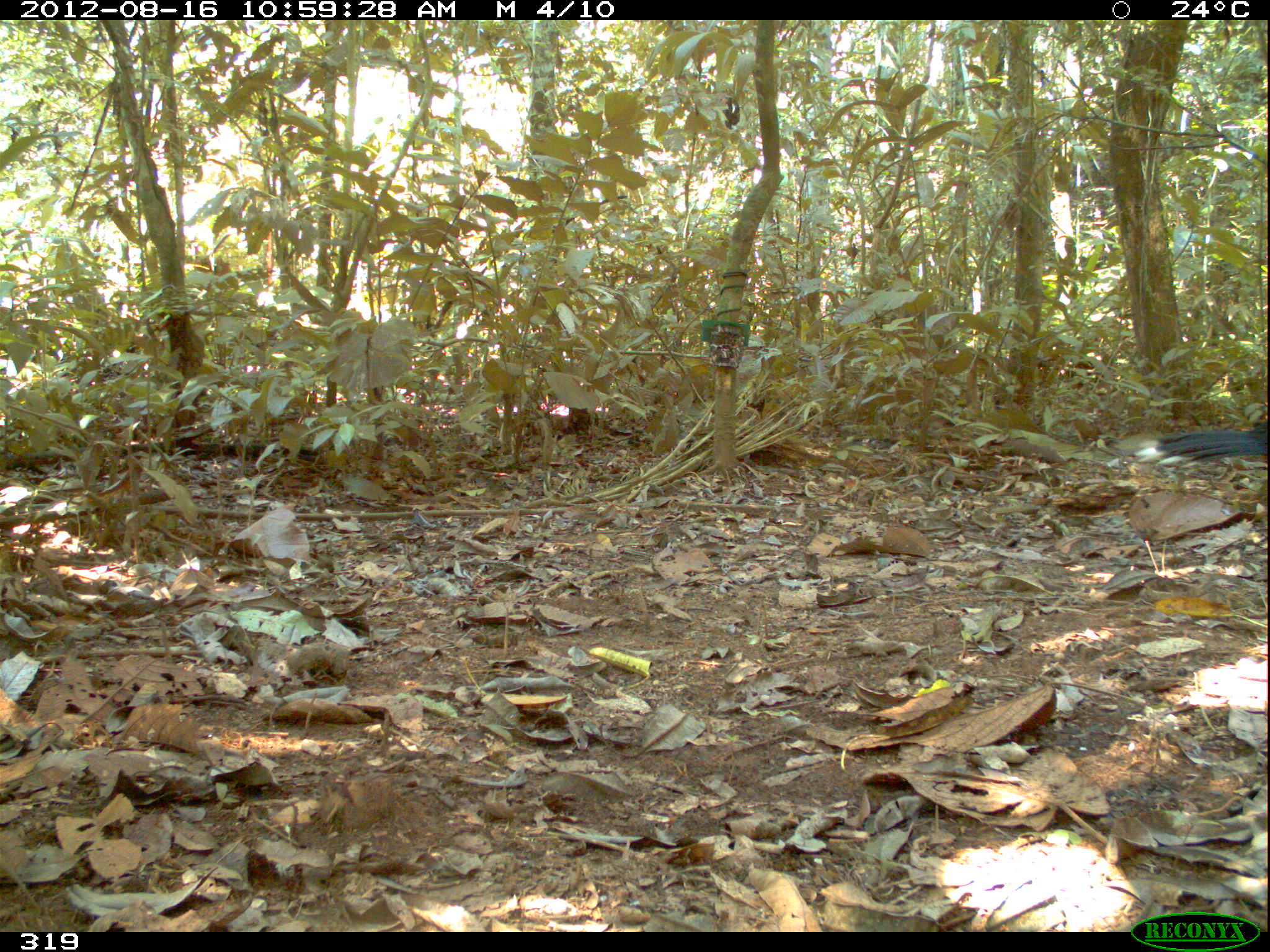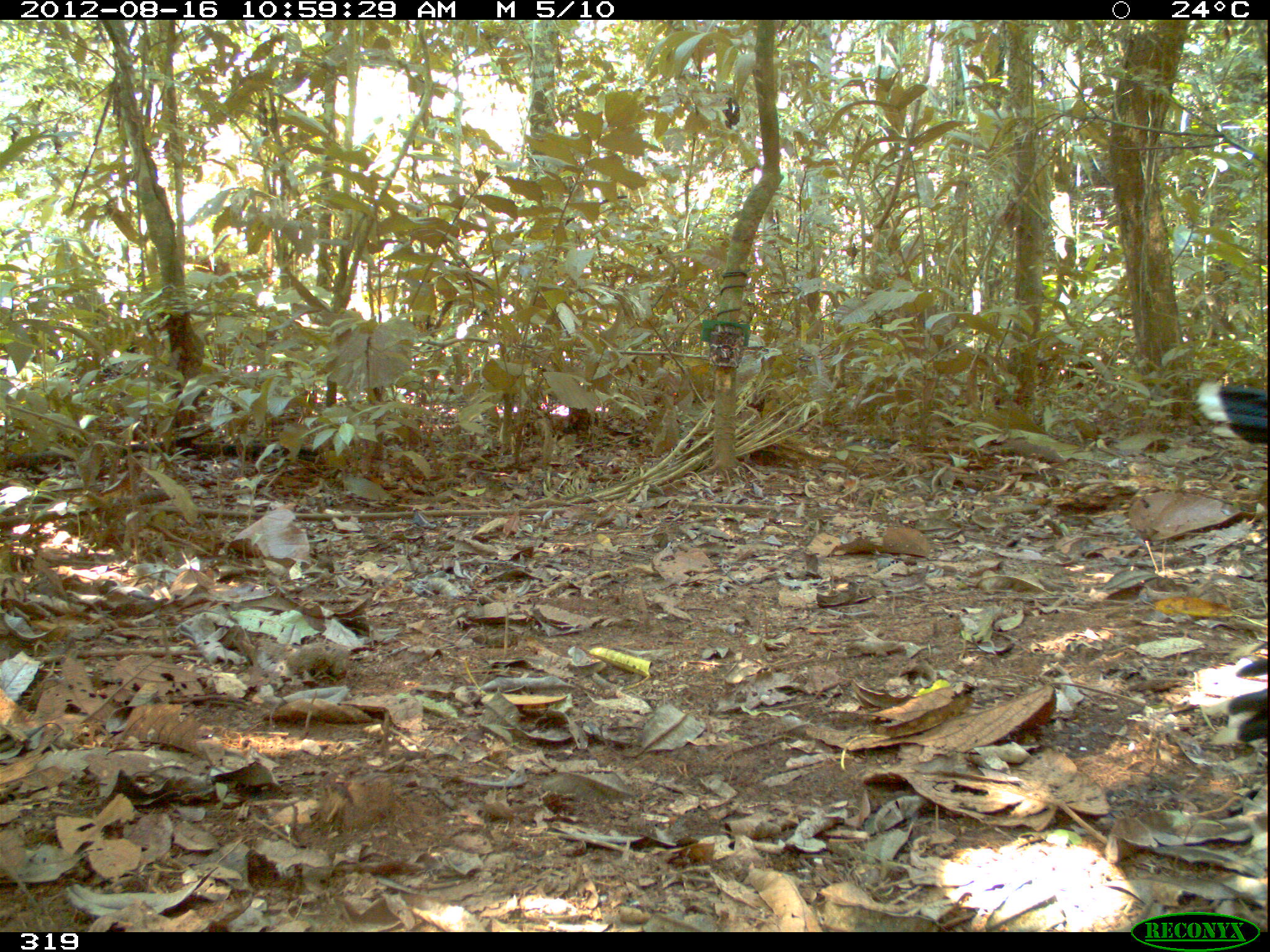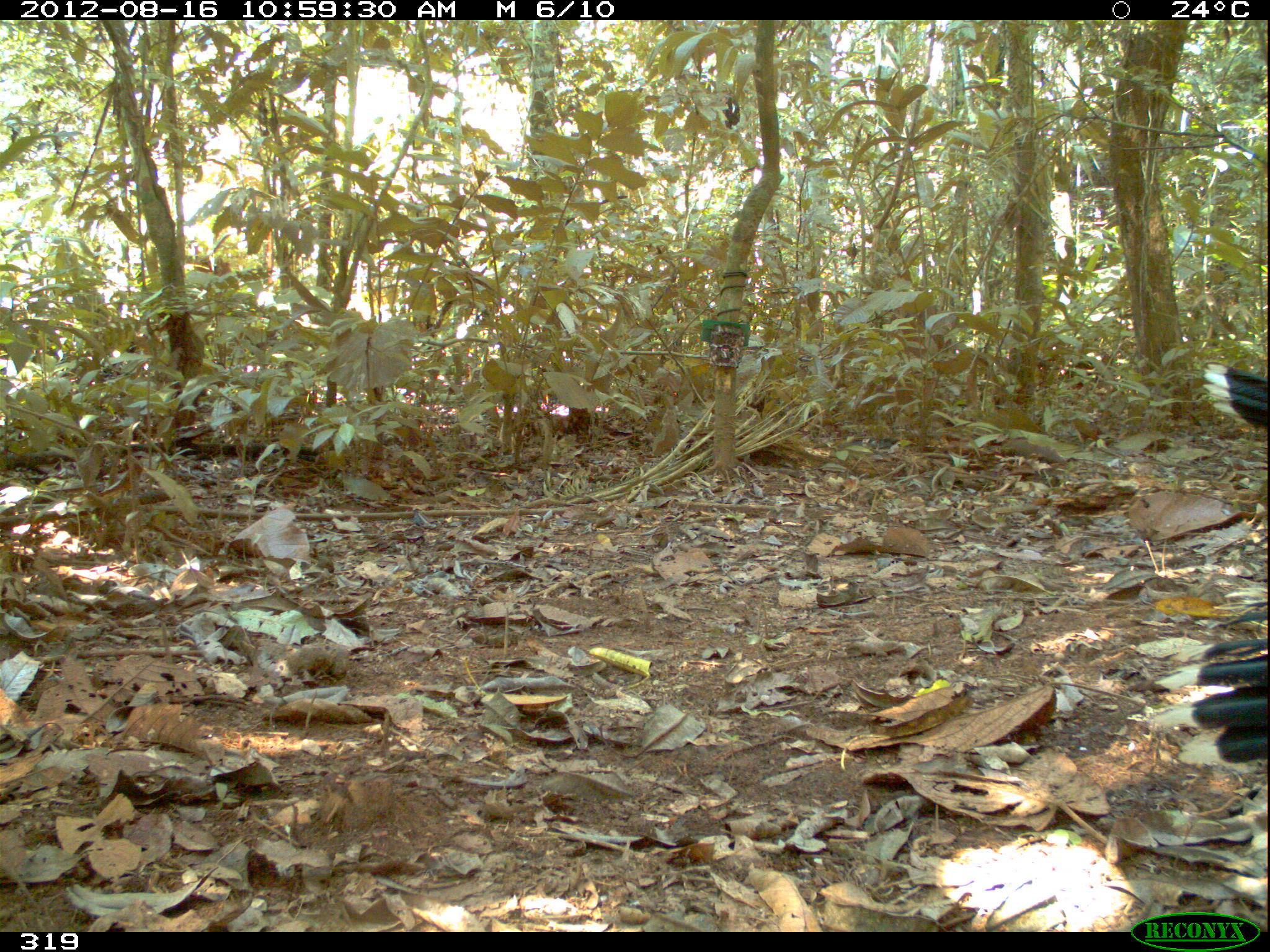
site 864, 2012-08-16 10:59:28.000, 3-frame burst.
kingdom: Animalia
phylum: Chordata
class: Aves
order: Galliformes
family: Cracidae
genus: Mitu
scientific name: Mitu tuberosum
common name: razor-billed curassow